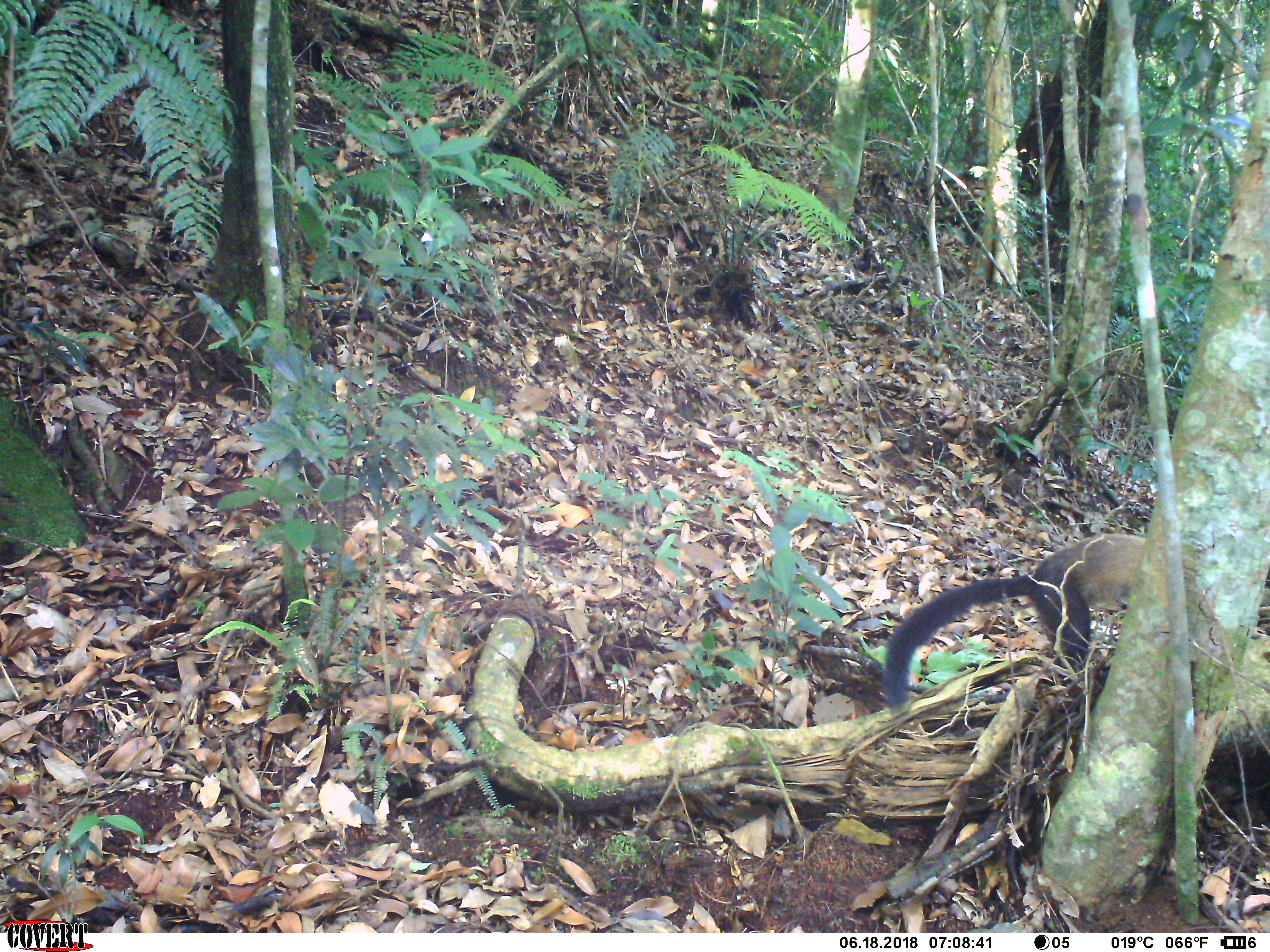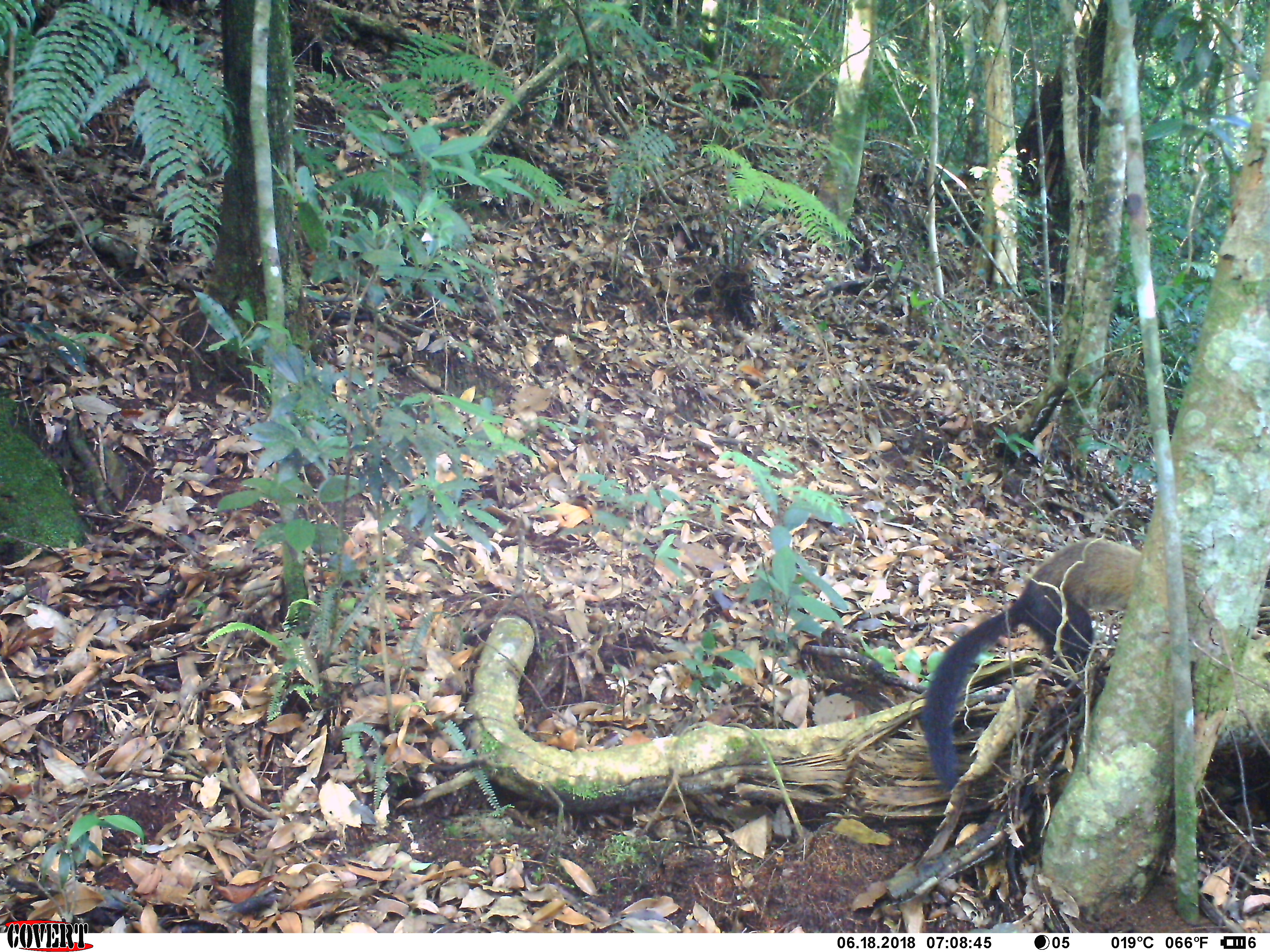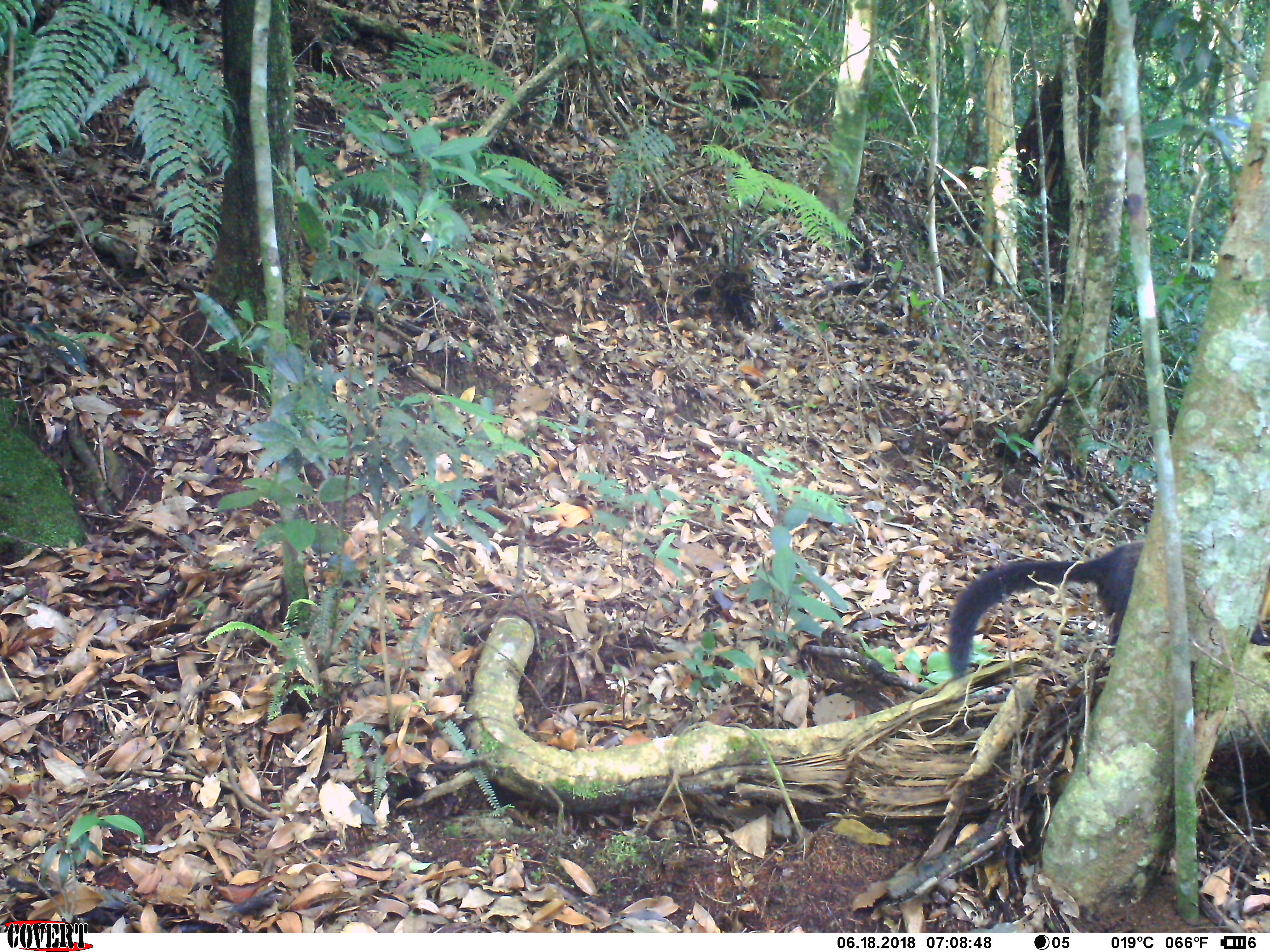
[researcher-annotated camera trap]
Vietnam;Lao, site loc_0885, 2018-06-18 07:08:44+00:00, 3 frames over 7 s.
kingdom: Animalia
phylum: Chordata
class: Mammalia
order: Carnivora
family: Mustelidae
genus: Martes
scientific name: Martes flavigula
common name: yellow-throated marten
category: yellow throated marten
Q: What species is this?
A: Yellow throated marten (yellow-throated marten) (Martes flavigula).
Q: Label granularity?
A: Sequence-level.